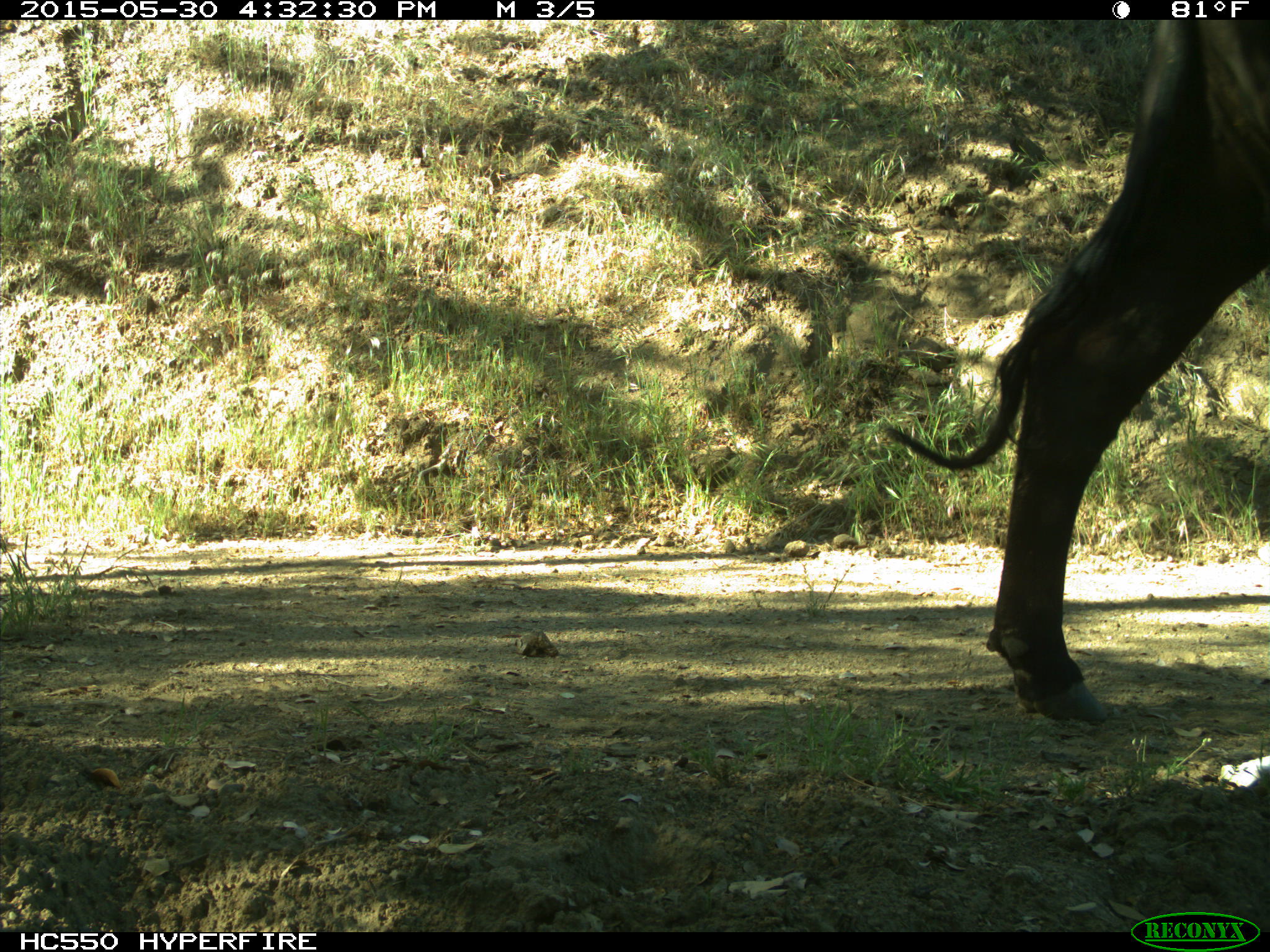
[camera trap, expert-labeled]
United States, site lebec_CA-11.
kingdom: Animalia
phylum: Chordata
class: Mammalia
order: Artiodactyla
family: Bovidae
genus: Bos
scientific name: Bos taurus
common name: domestic cow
Bos taurus (domestic cow).